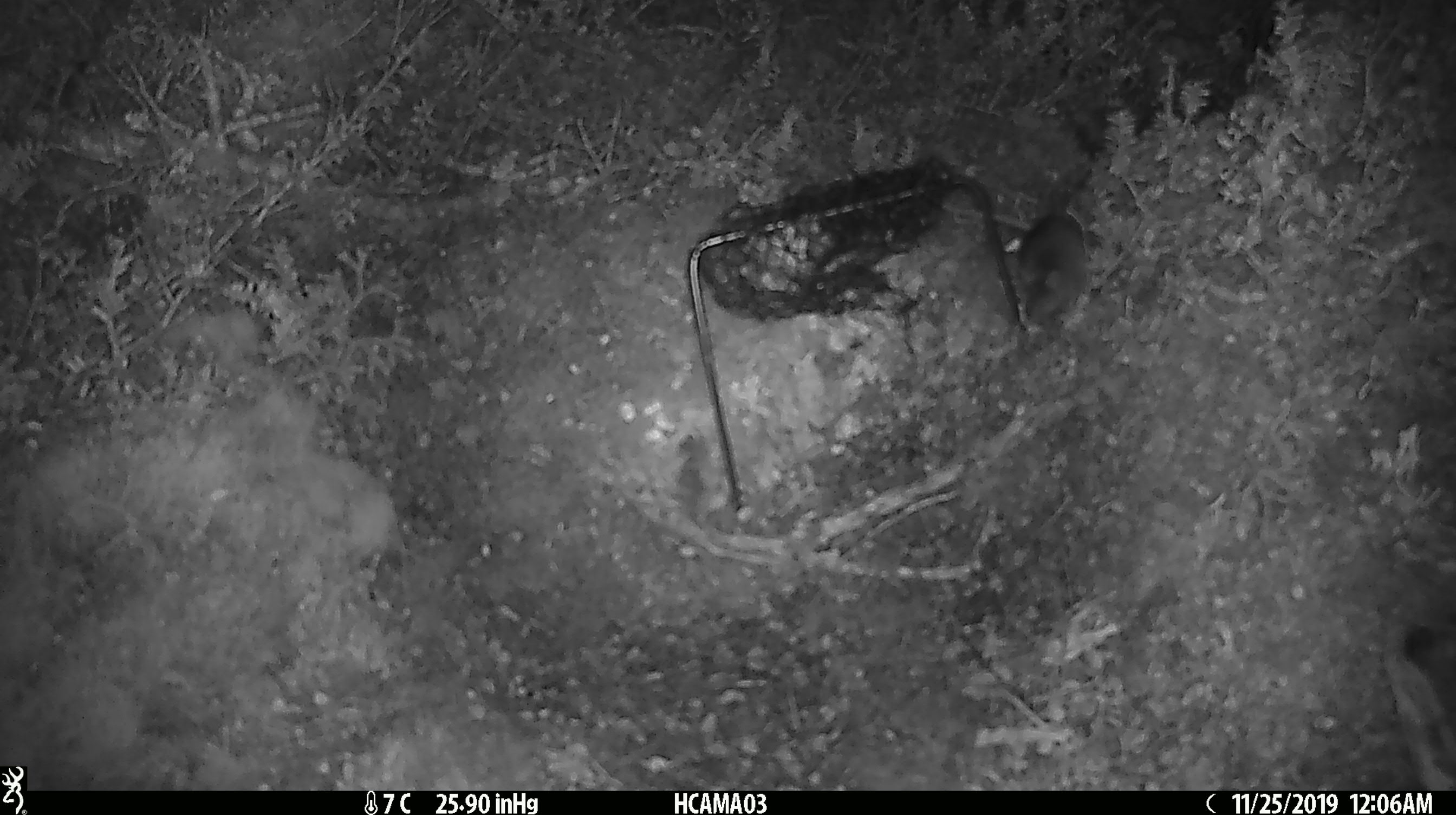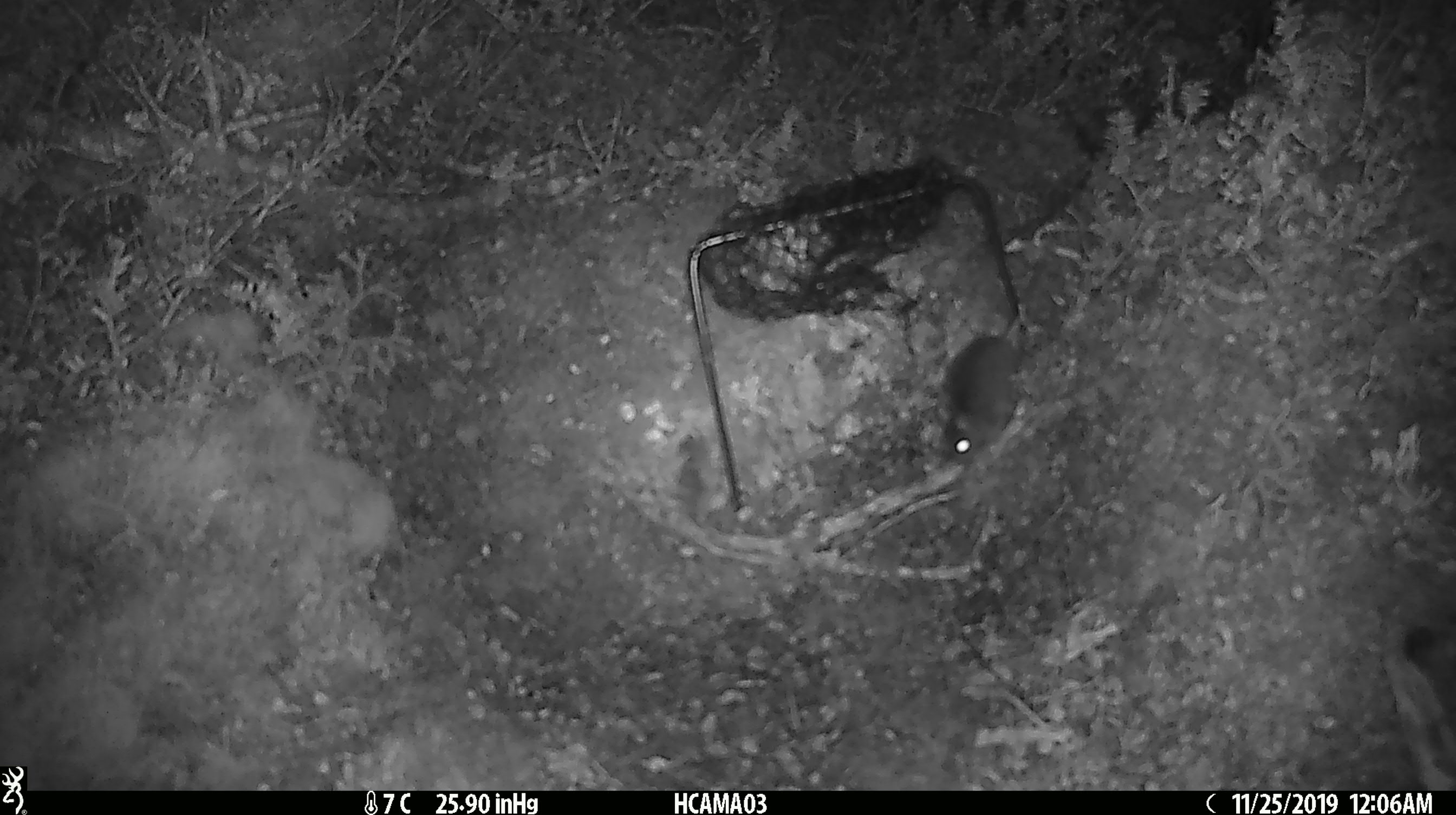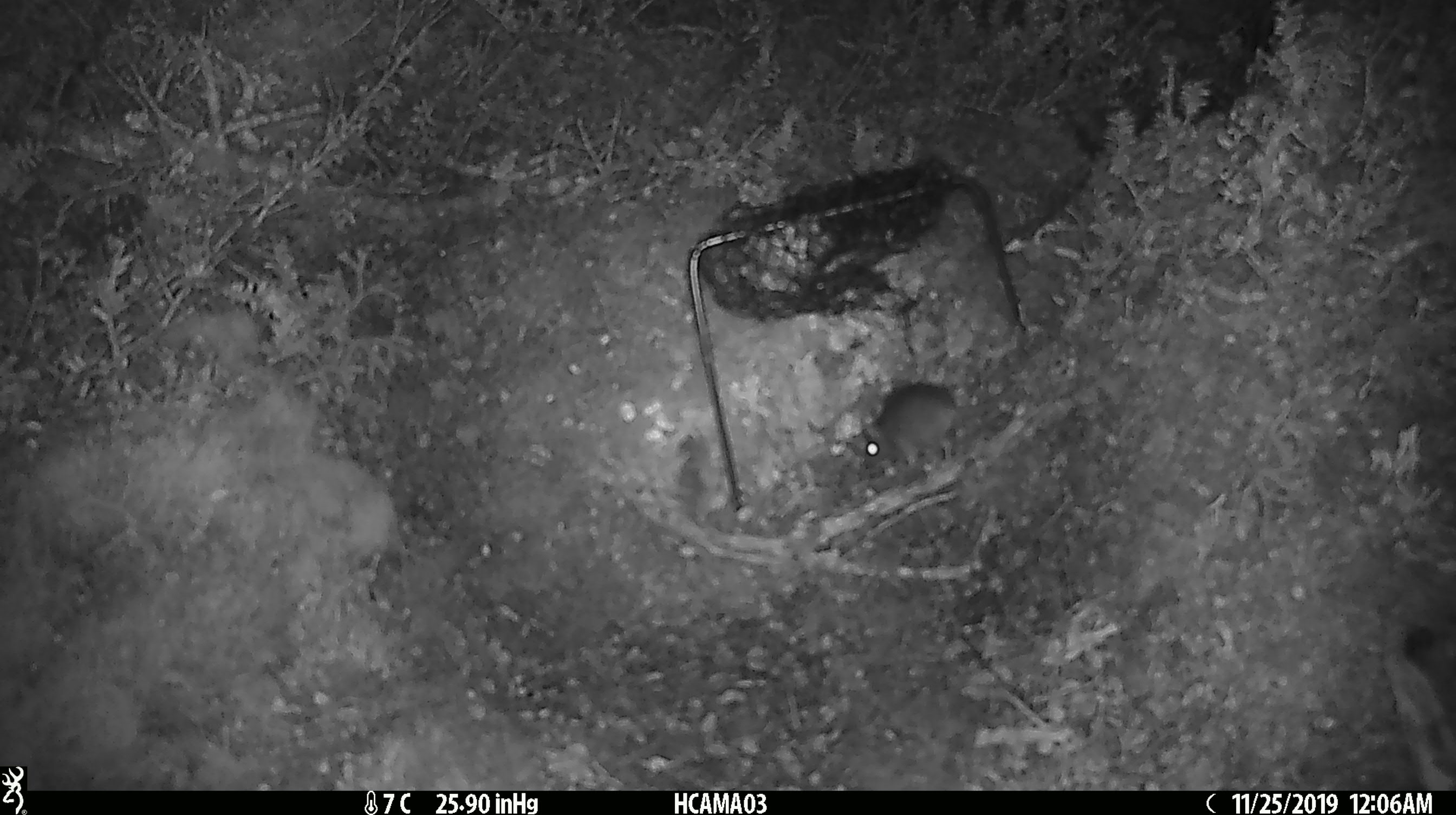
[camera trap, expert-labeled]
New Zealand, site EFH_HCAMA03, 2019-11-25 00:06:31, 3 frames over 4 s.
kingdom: Animalia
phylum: Chordata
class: Mammalia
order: Rodentia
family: Muridae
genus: Mus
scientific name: Mus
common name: mouse